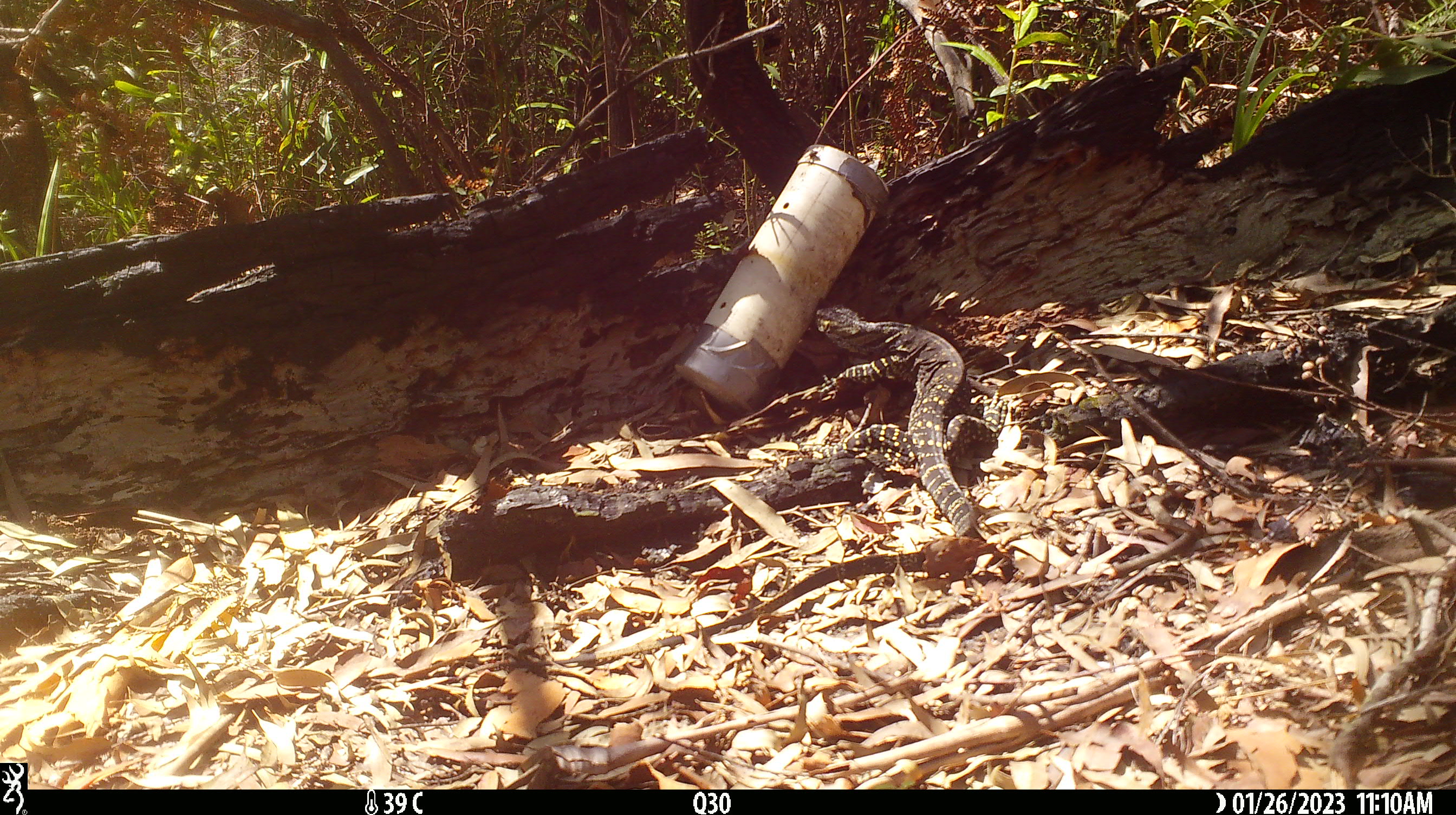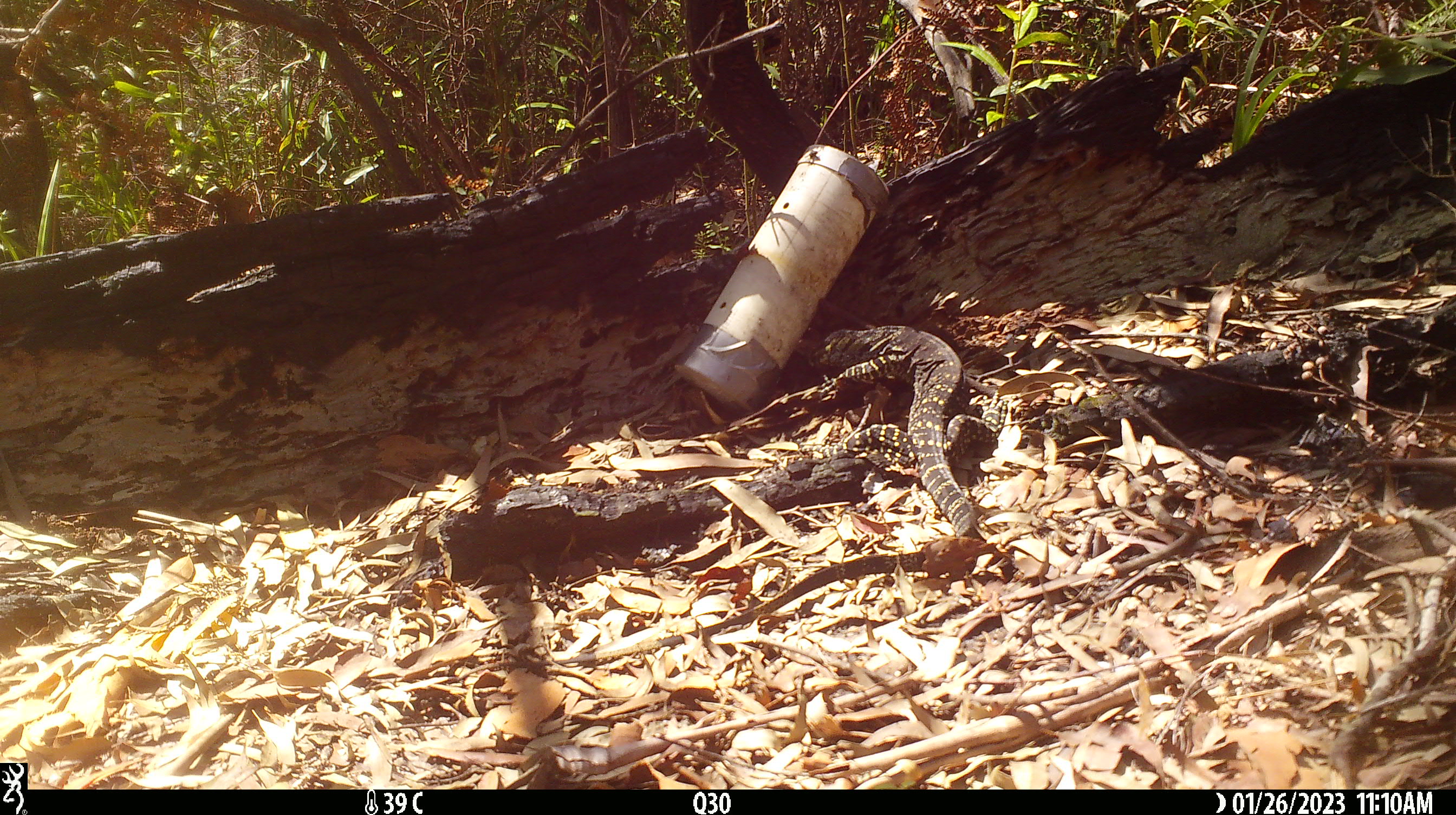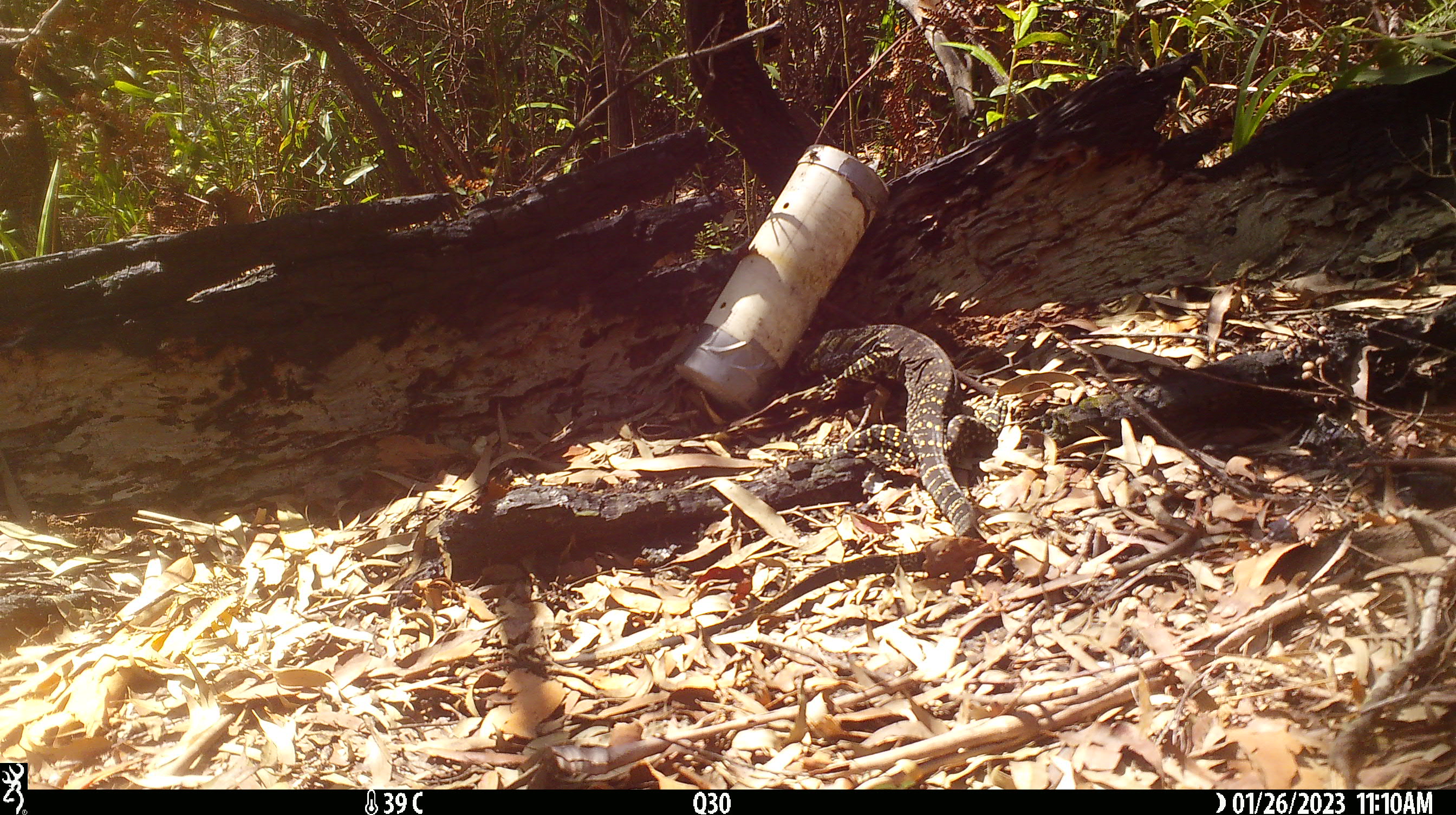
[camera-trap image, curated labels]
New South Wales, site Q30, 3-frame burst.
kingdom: Animalia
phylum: Chordata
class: Reptilia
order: Squamata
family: Varanidae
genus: Varanus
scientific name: Varanus varius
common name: lace monitor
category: goanna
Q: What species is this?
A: Goanna (lace monitor) (Varanus varius).